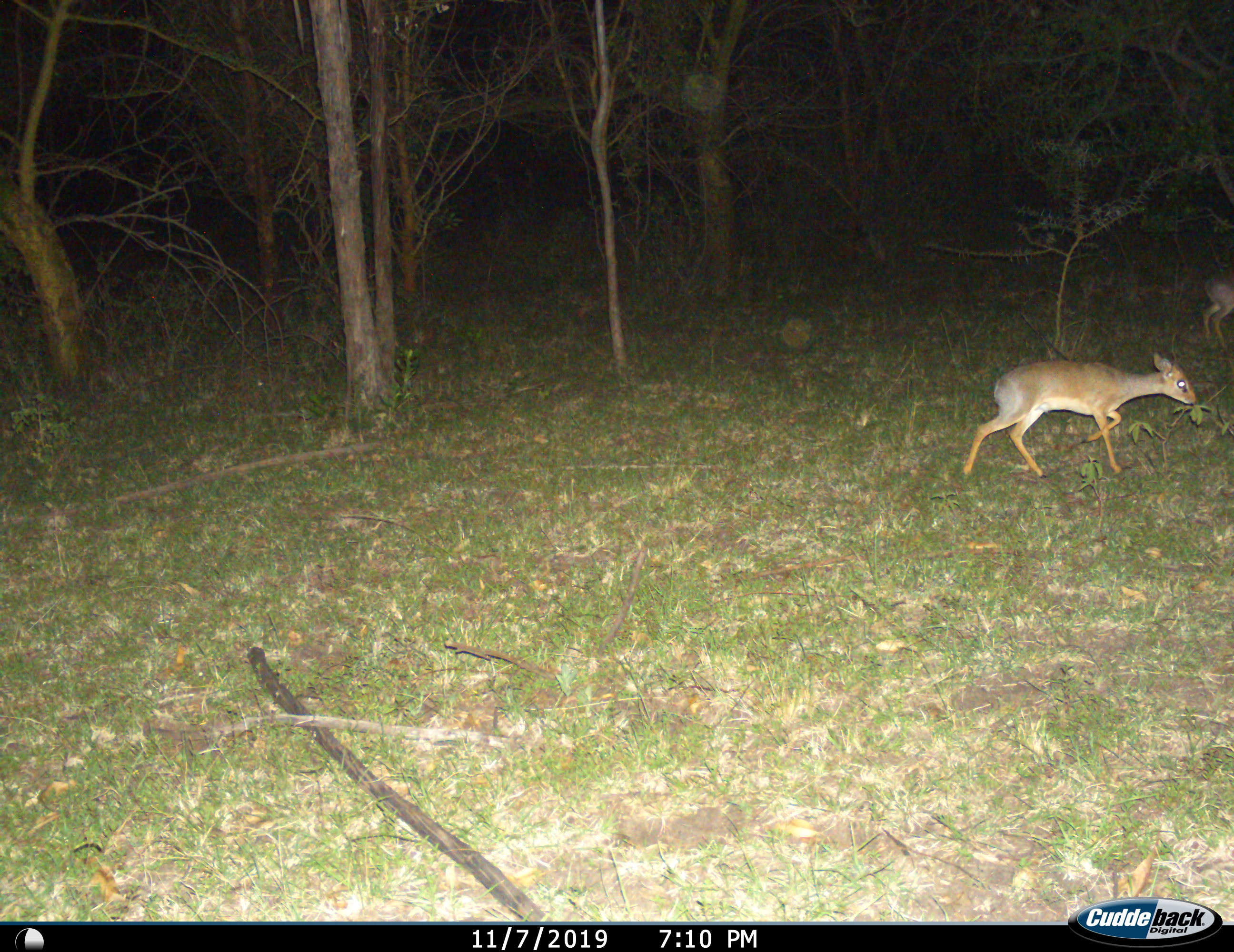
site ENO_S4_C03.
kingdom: Animalia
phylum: Chordata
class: Mammalia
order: Artiodactyla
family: Bovidae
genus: Oreotragus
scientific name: Oreotragus oreotragus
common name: klipspringer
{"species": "klipspringer (Oreotragus oreotragus)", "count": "2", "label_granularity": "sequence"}